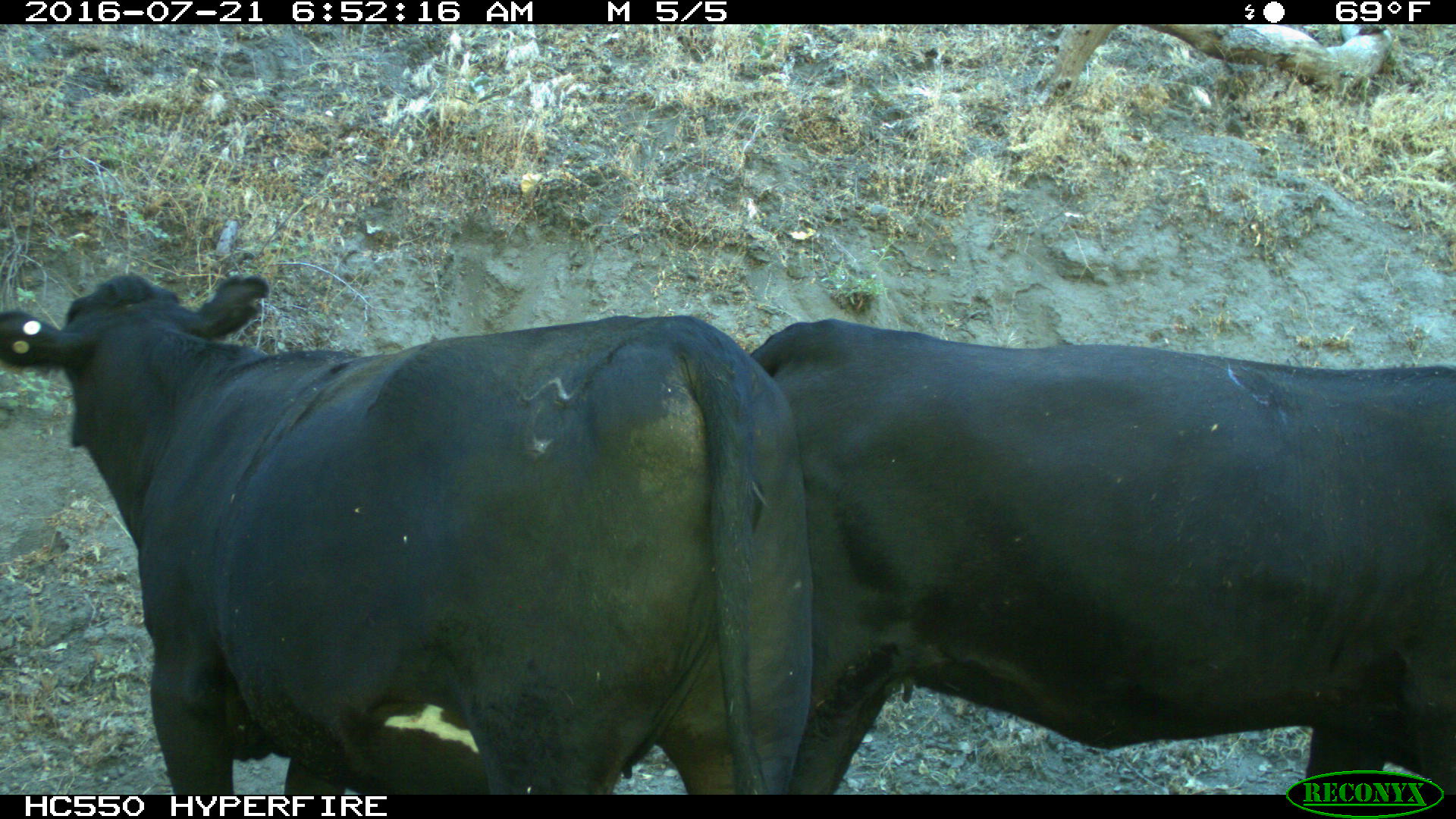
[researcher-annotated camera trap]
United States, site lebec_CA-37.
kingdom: Animalia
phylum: Chordata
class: Mammalia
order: Artiodactyla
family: Bovidae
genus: Bos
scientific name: Bos taurus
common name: domestic cow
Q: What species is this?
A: Bos taurus (domestic cow).